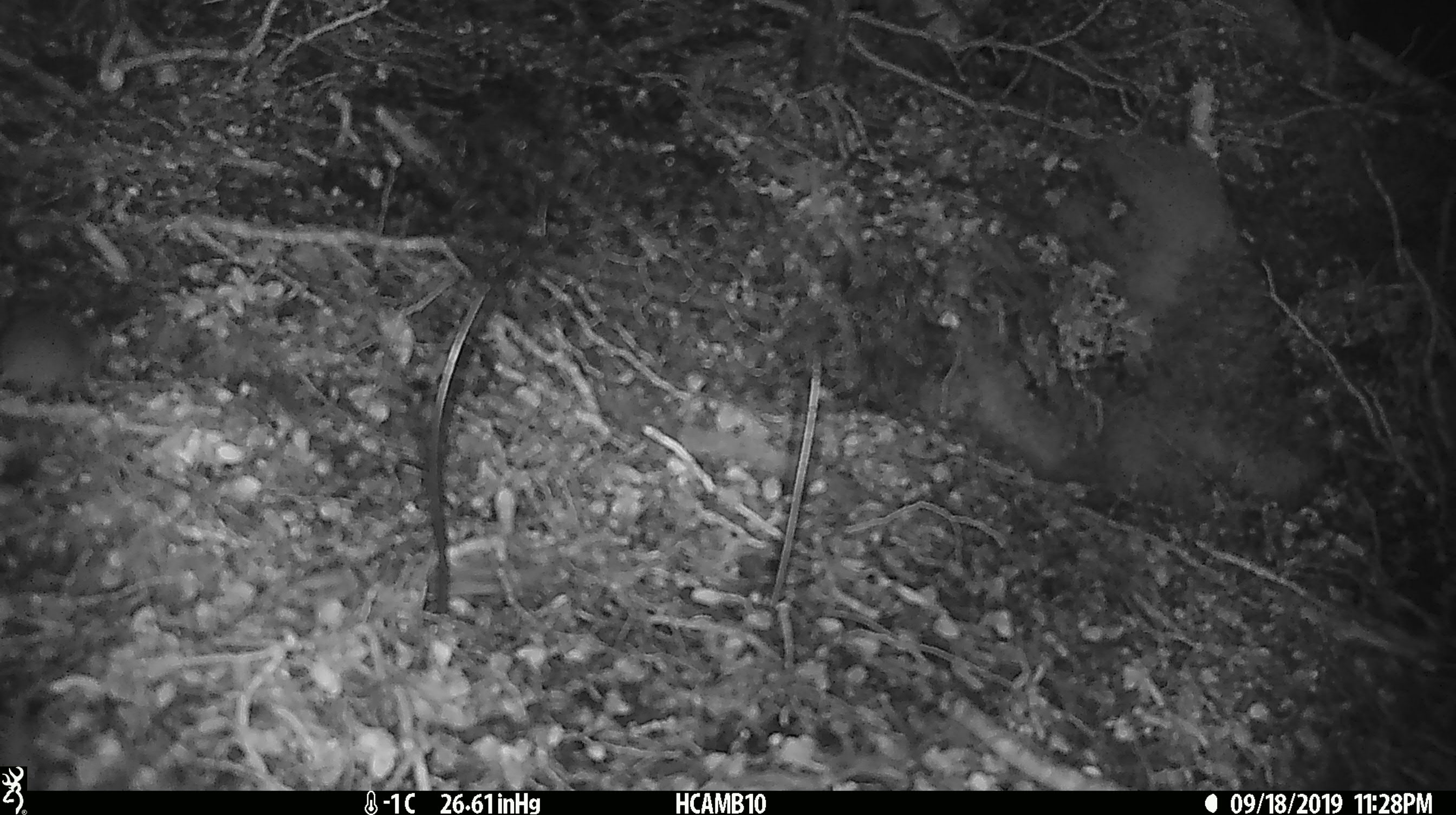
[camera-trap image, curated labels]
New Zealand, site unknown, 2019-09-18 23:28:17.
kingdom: Animalia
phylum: Chordata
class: Mammalia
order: Rodentia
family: Muridae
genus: Mus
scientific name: Mus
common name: mouse